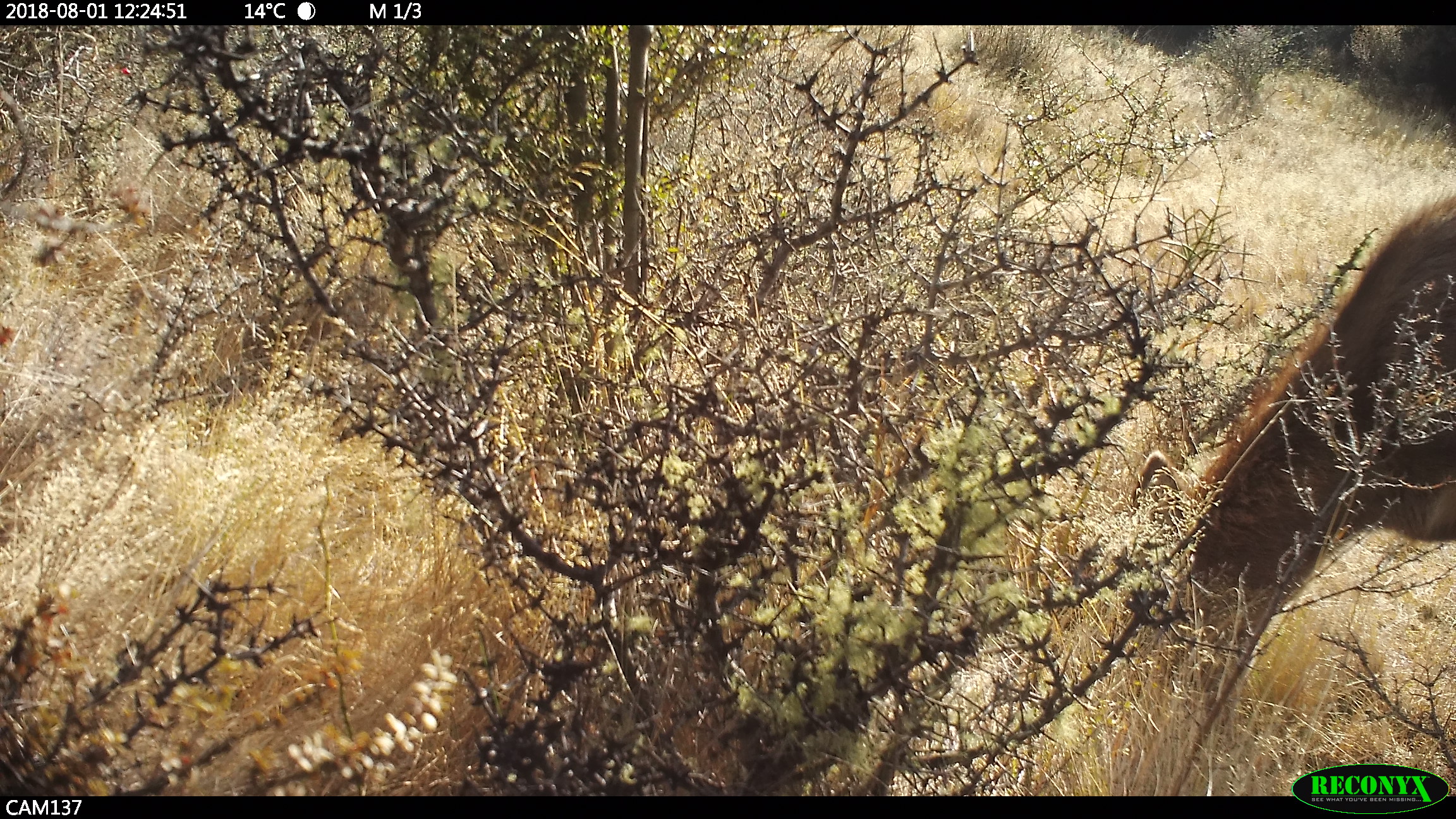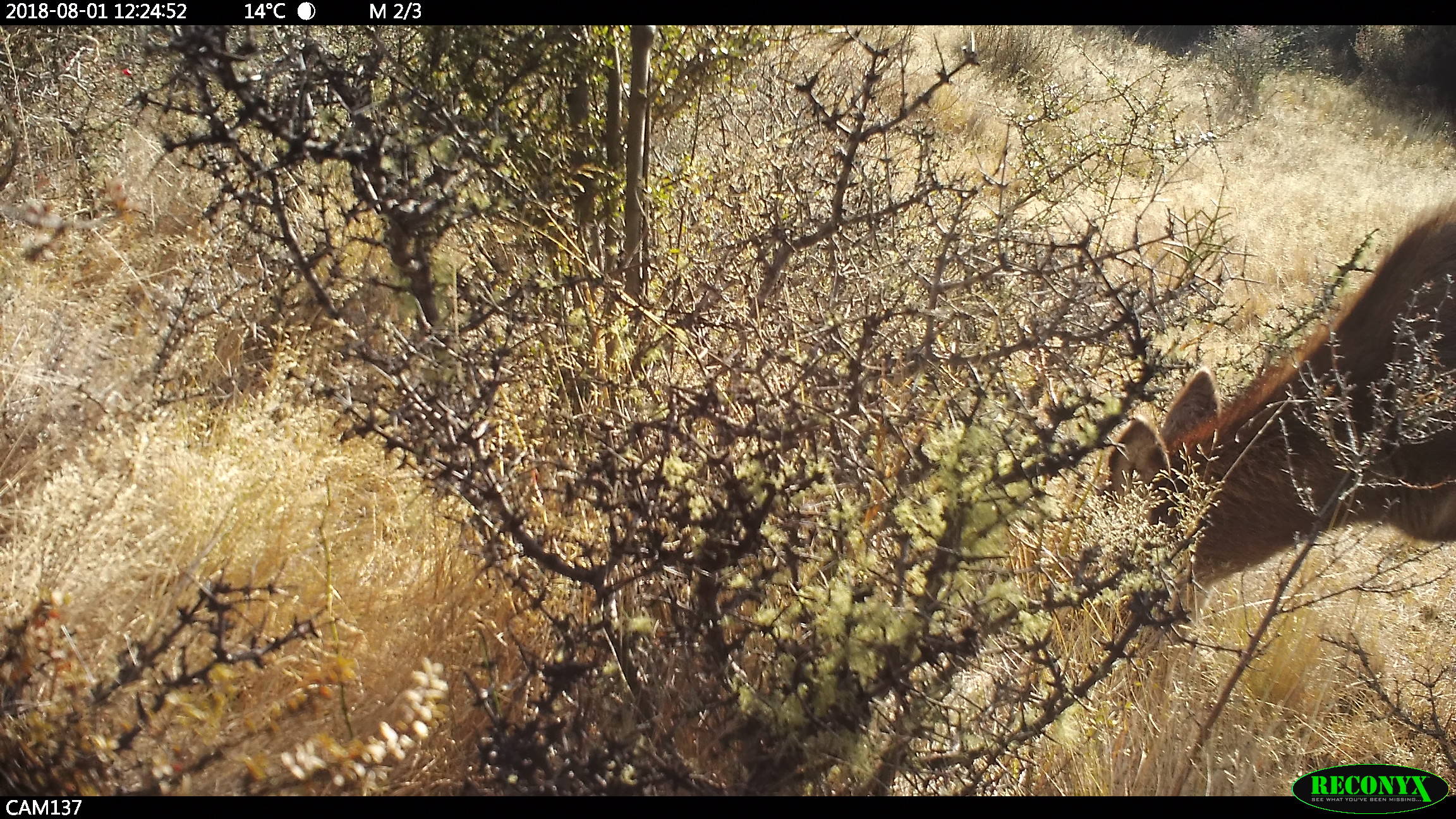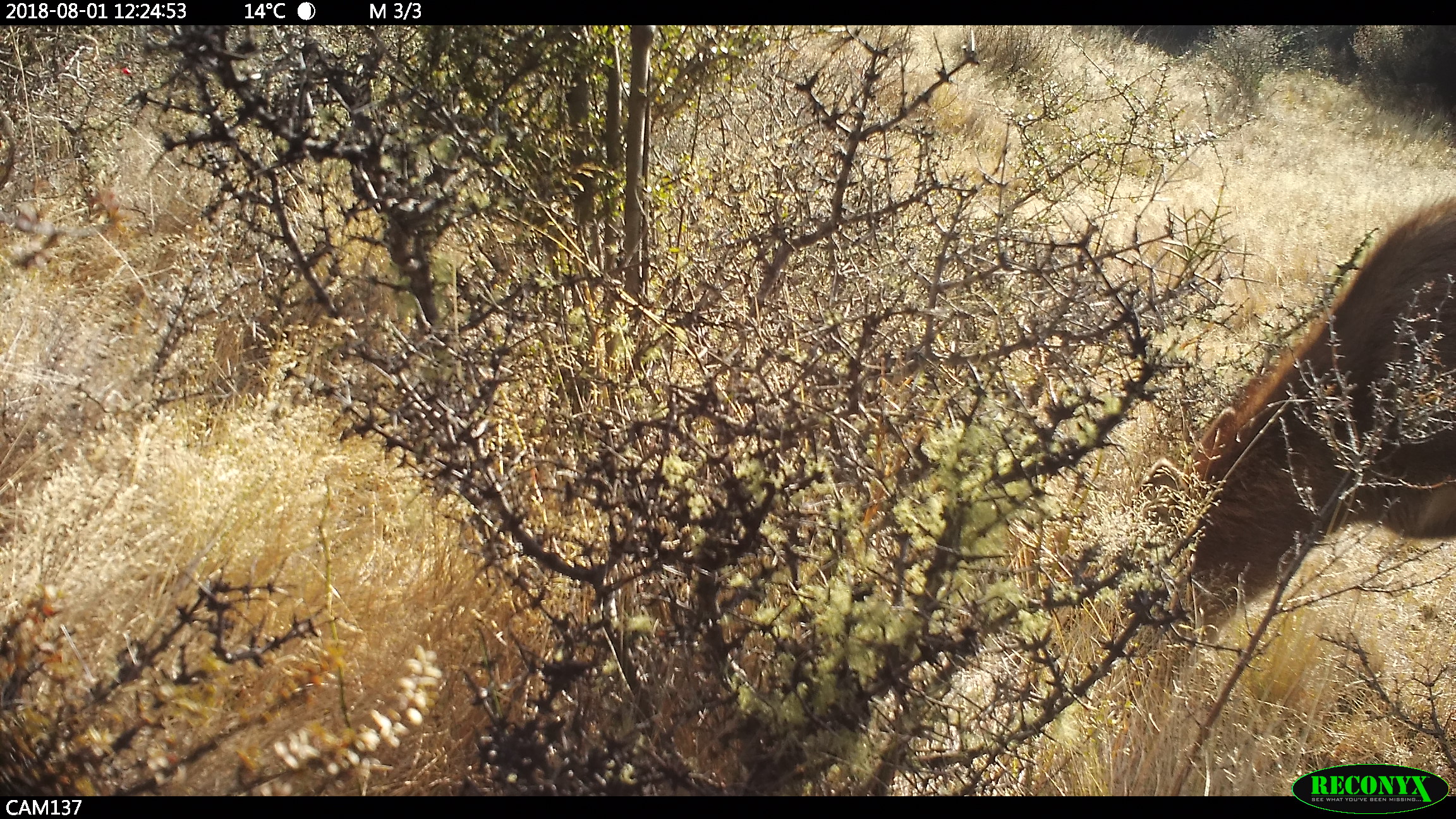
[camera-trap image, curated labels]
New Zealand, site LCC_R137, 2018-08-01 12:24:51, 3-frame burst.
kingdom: Animalia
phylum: Chordata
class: Mammalia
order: Artiodactyla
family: Cervidae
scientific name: Cervidae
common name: deer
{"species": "deer (Cervidae)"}